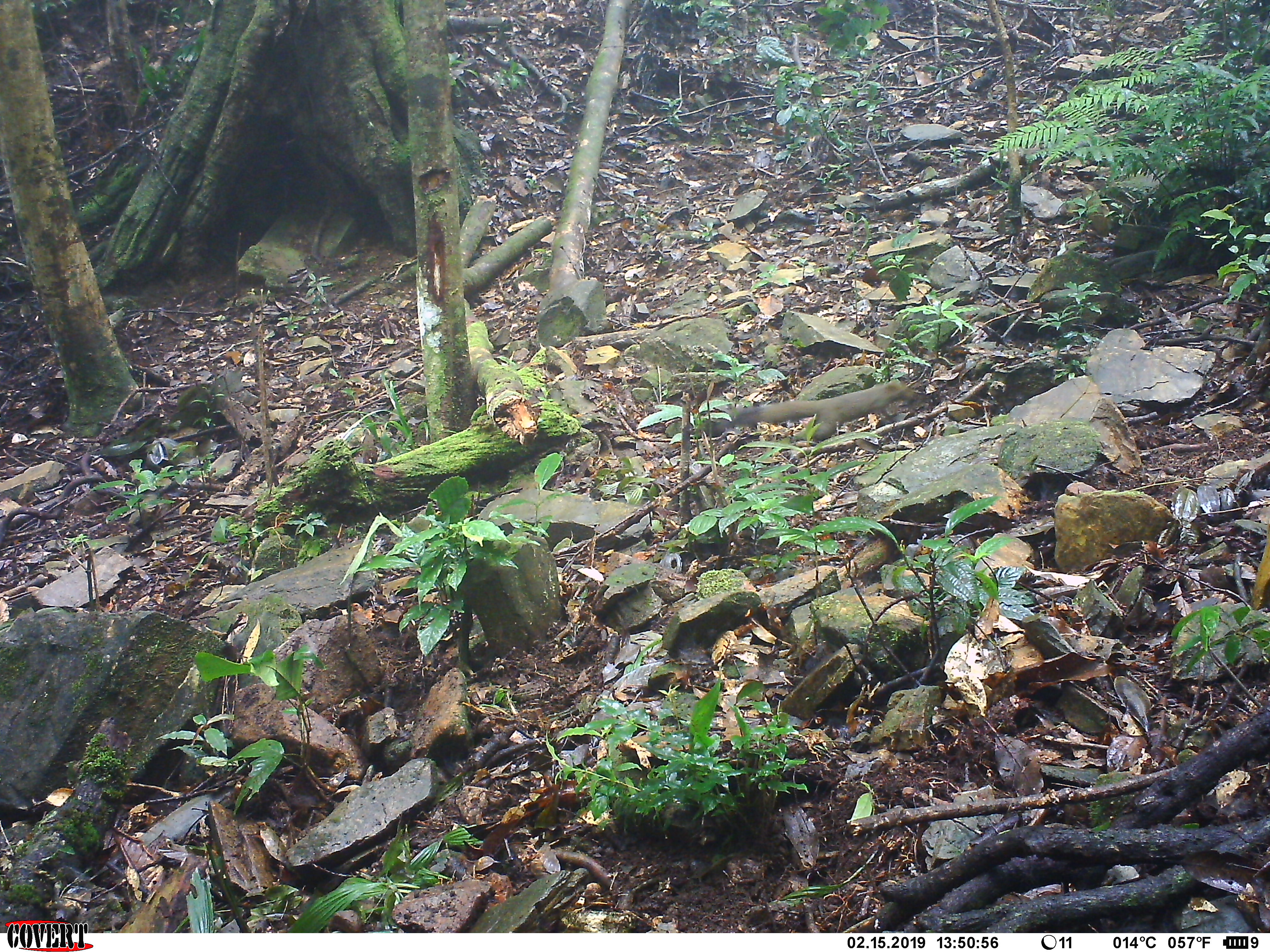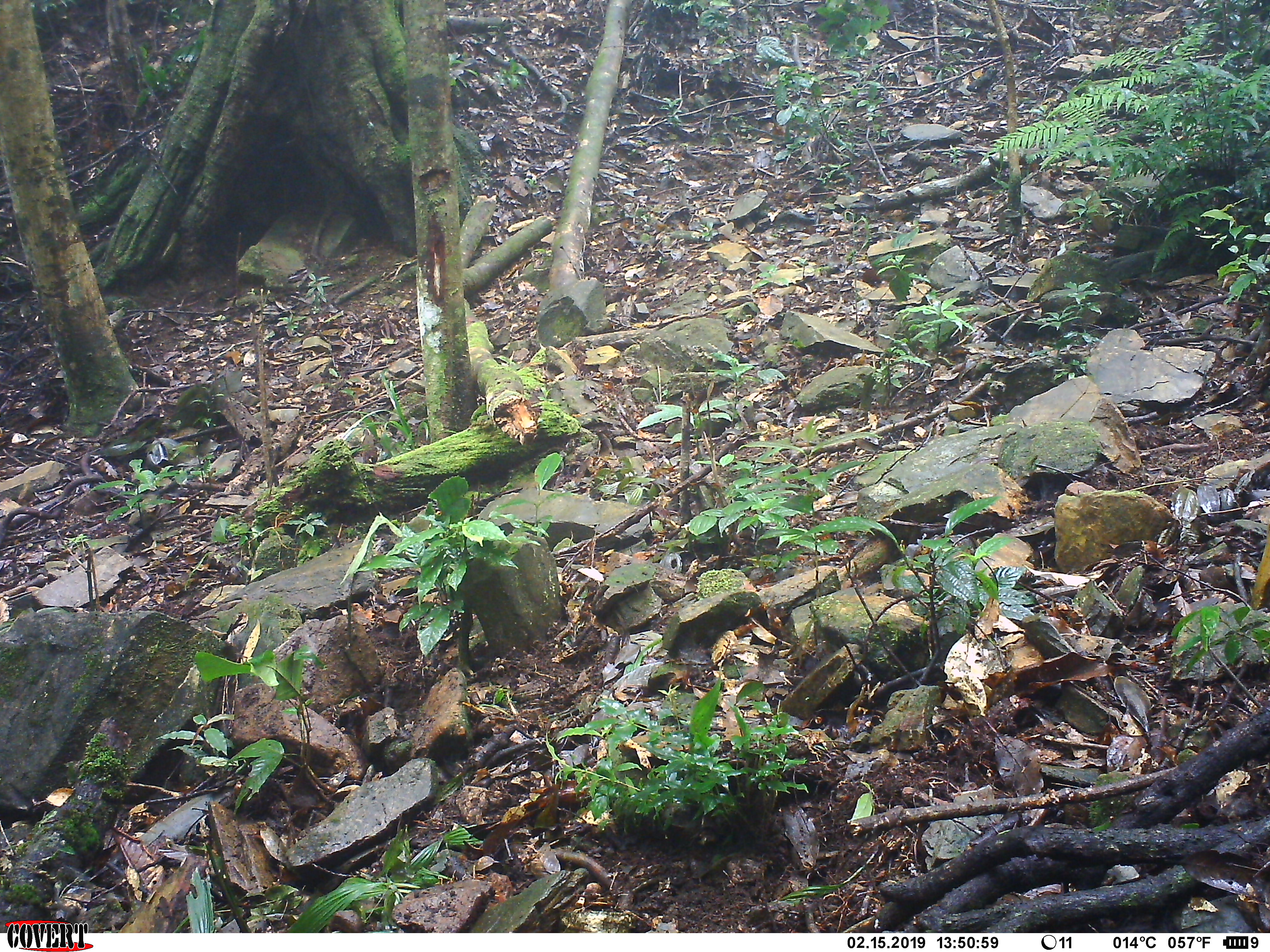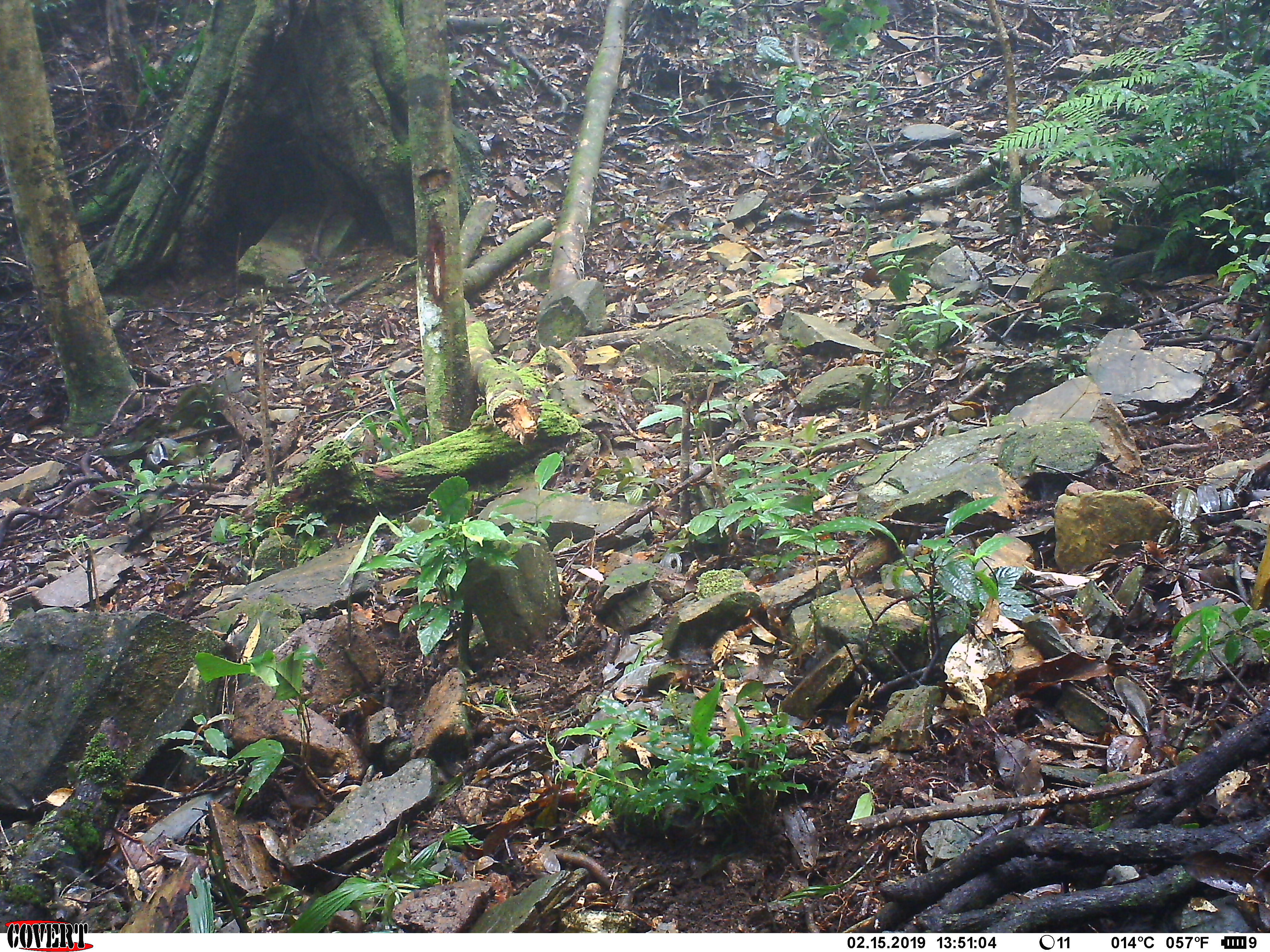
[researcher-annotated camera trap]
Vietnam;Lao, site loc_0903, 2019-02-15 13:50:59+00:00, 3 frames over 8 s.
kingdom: Animalia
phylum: Chordata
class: Mammalia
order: Rodentia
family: Sciuridae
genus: Sciurus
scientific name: Sciurus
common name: squirrel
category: unidentified squirrel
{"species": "unidentified squirrel (squirrel) (Sciurus)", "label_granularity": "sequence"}